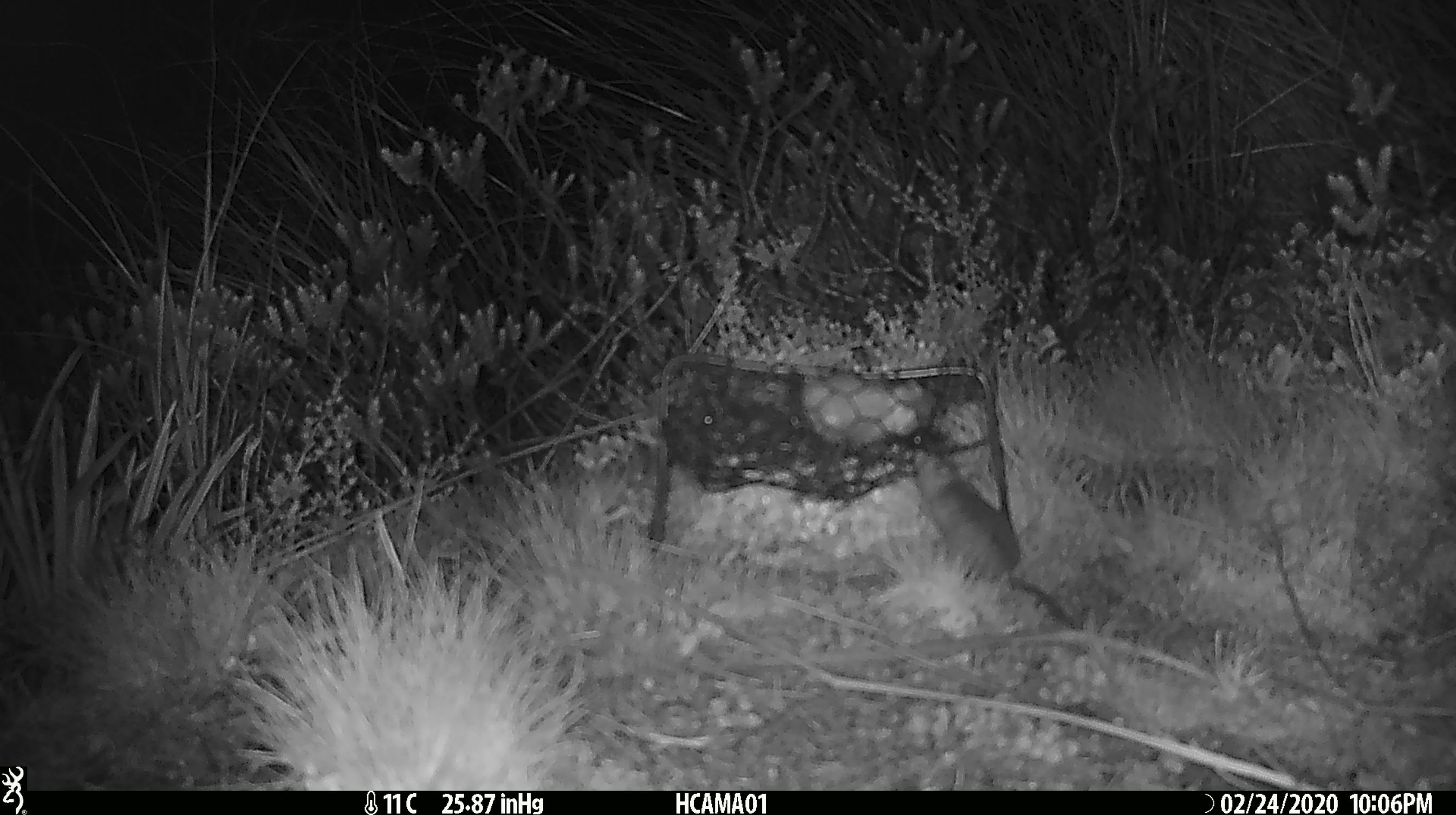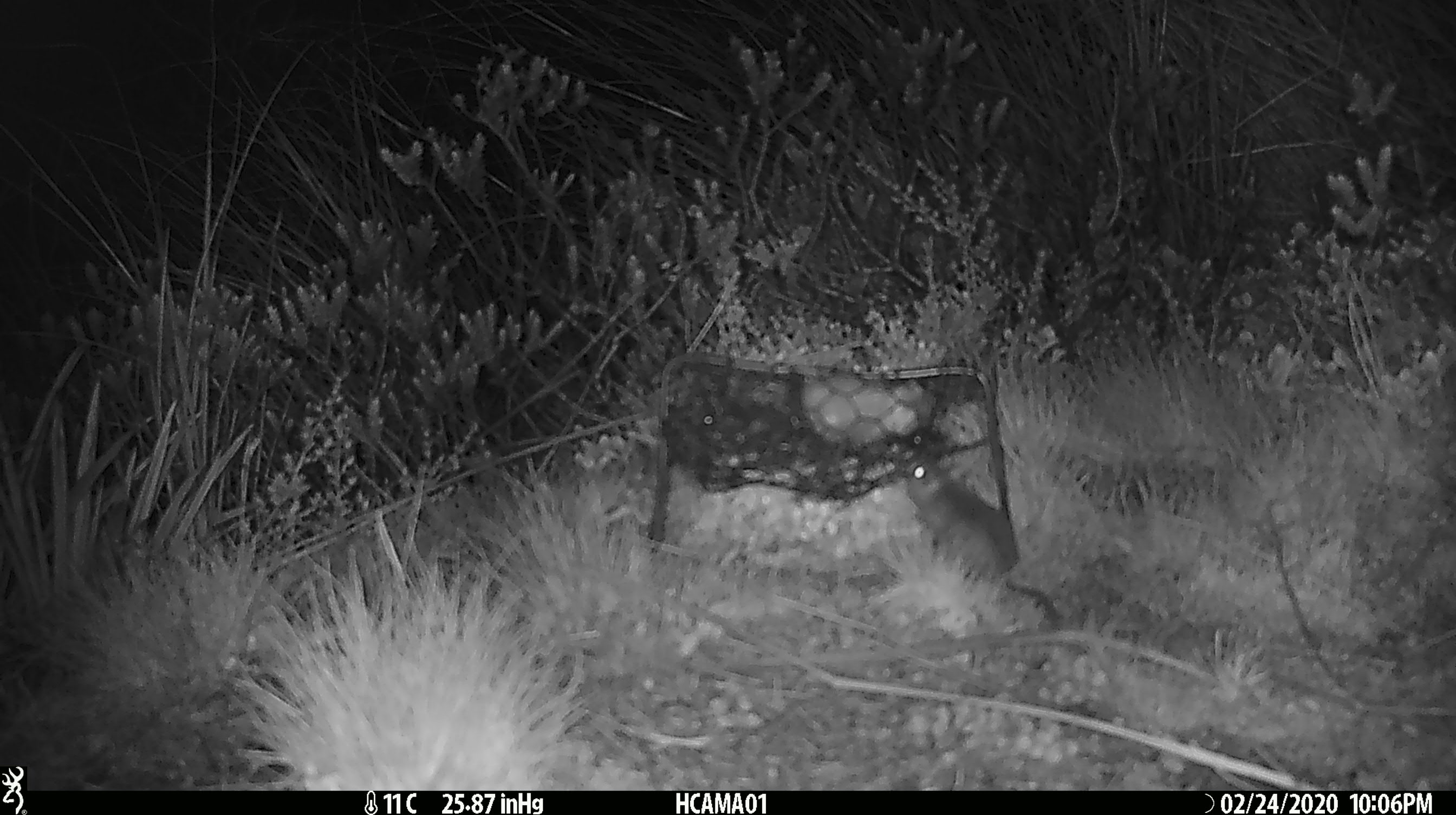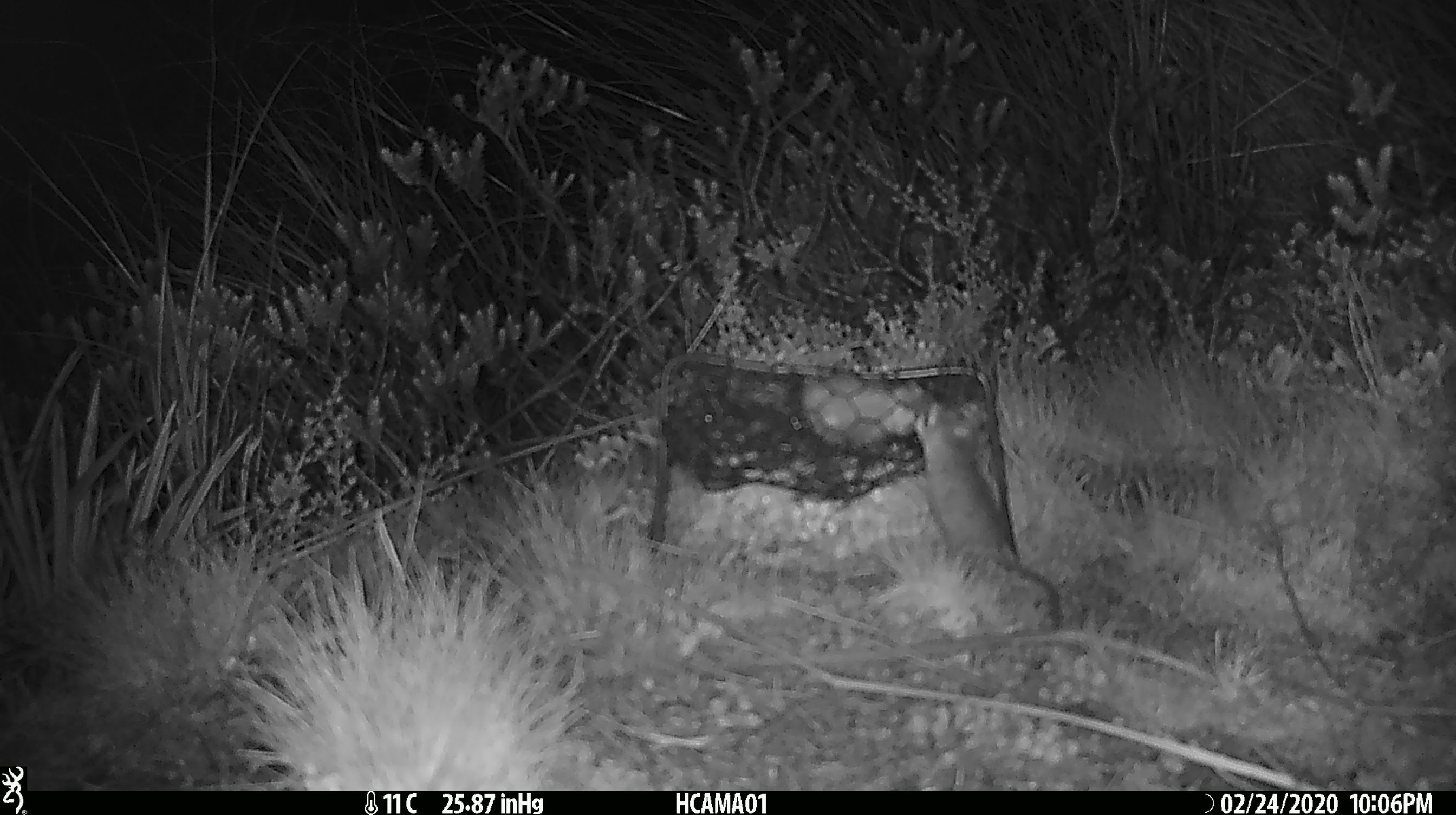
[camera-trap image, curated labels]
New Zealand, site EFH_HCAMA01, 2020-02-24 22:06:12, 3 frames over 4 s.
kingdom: Animalia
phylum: Chordata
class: Mammalia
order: Rodentia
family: Muridae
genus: Mus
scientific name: Mus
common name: mouse